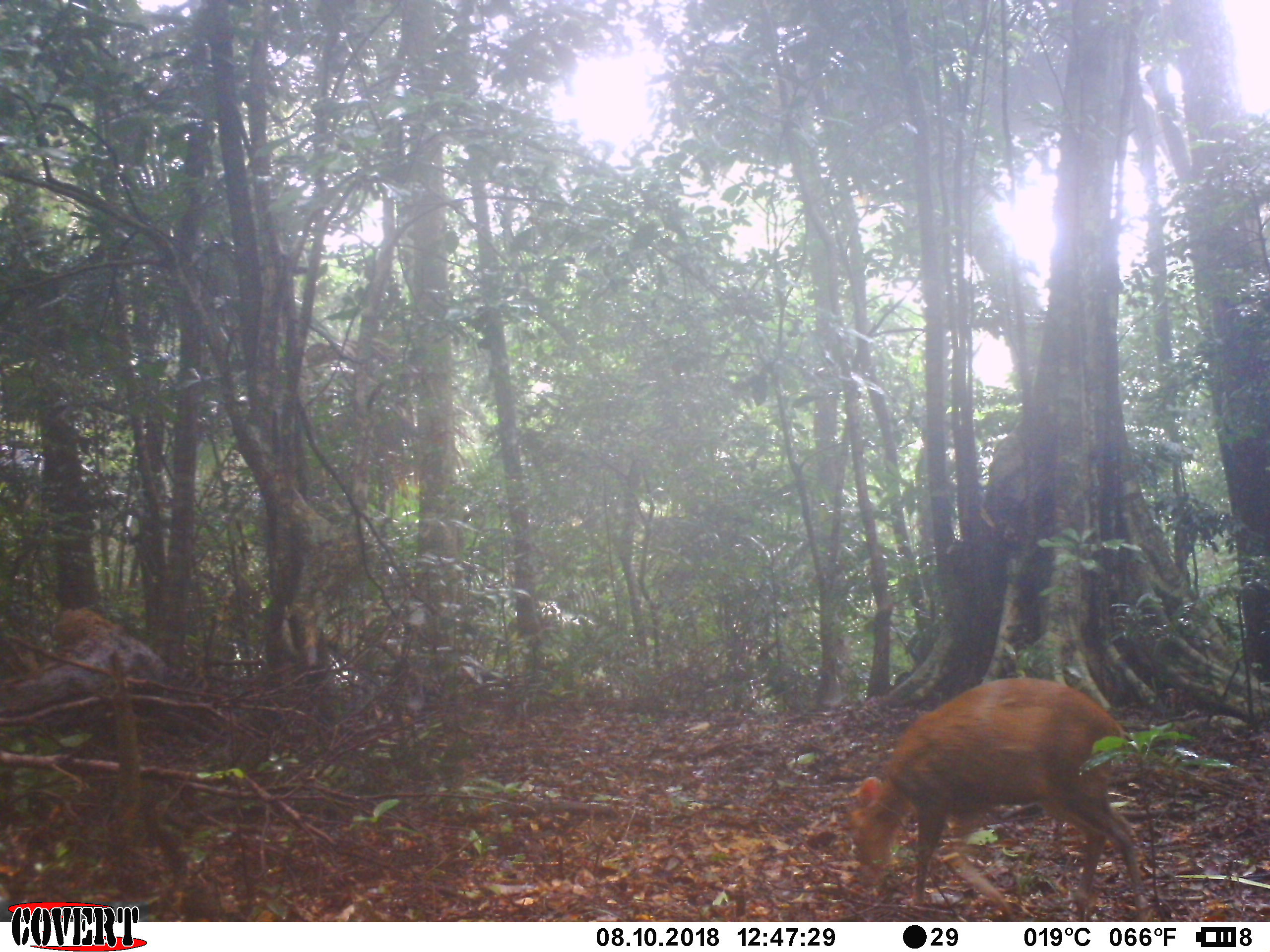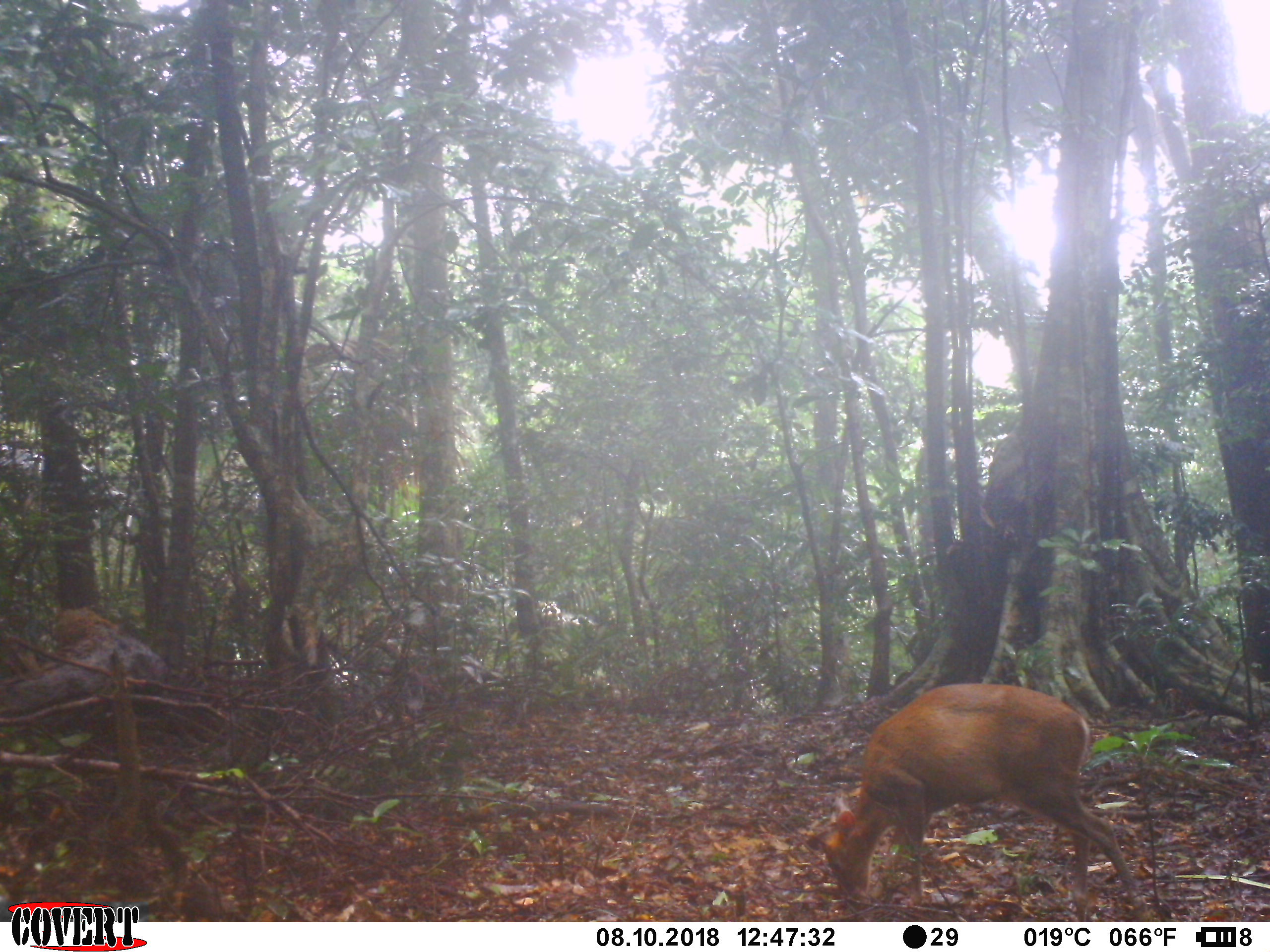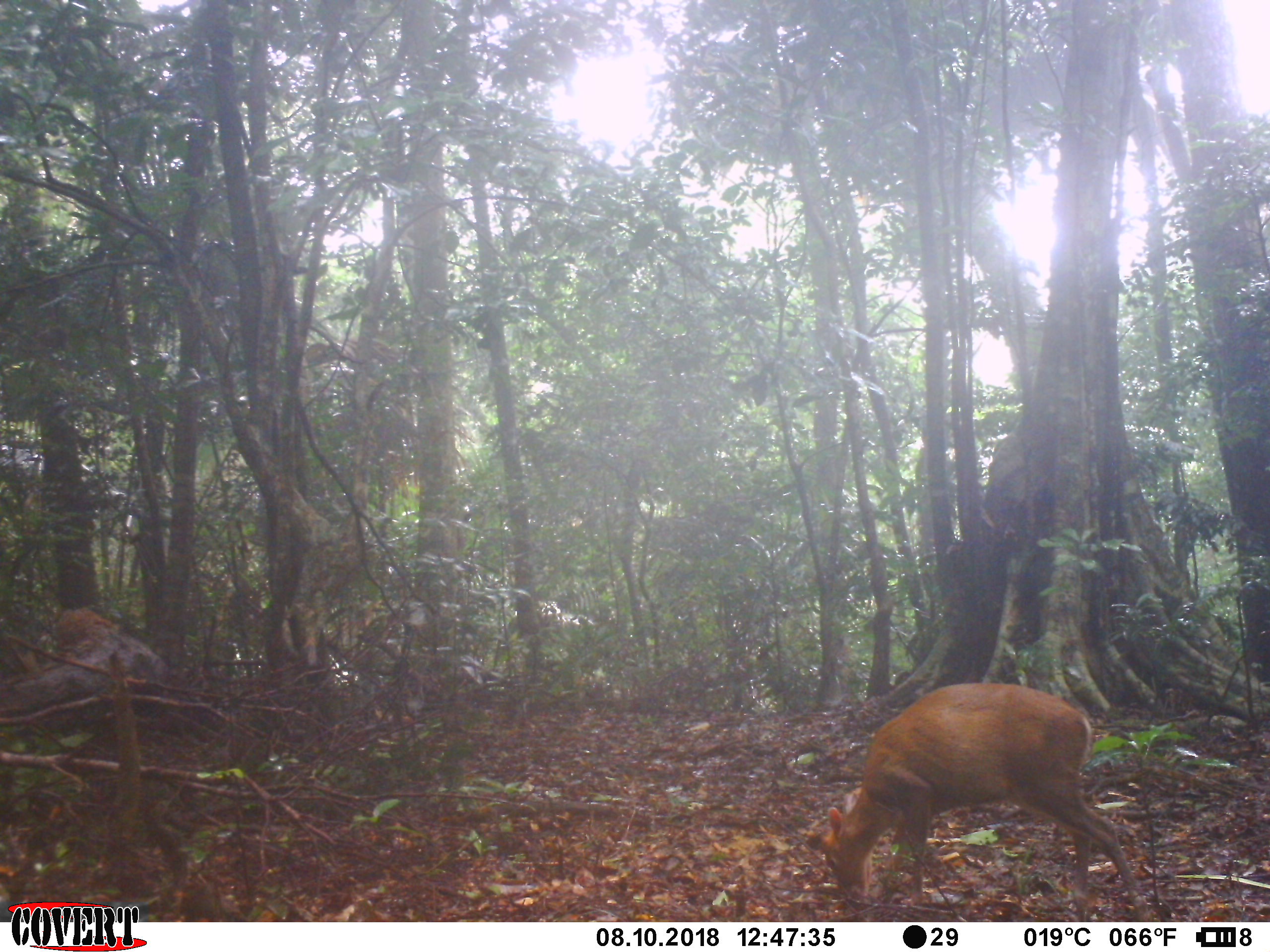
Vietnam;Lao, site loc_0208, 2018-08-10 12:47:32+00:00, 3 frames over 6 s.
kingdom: Animalia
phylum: Chordata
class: Mammalia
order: Artiodactyla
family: Cervidae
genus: Muntiacus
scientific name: Muntiacus rooseveltorum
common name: roosevelt's muntjac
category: roosevelts muntjac group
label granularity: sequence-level